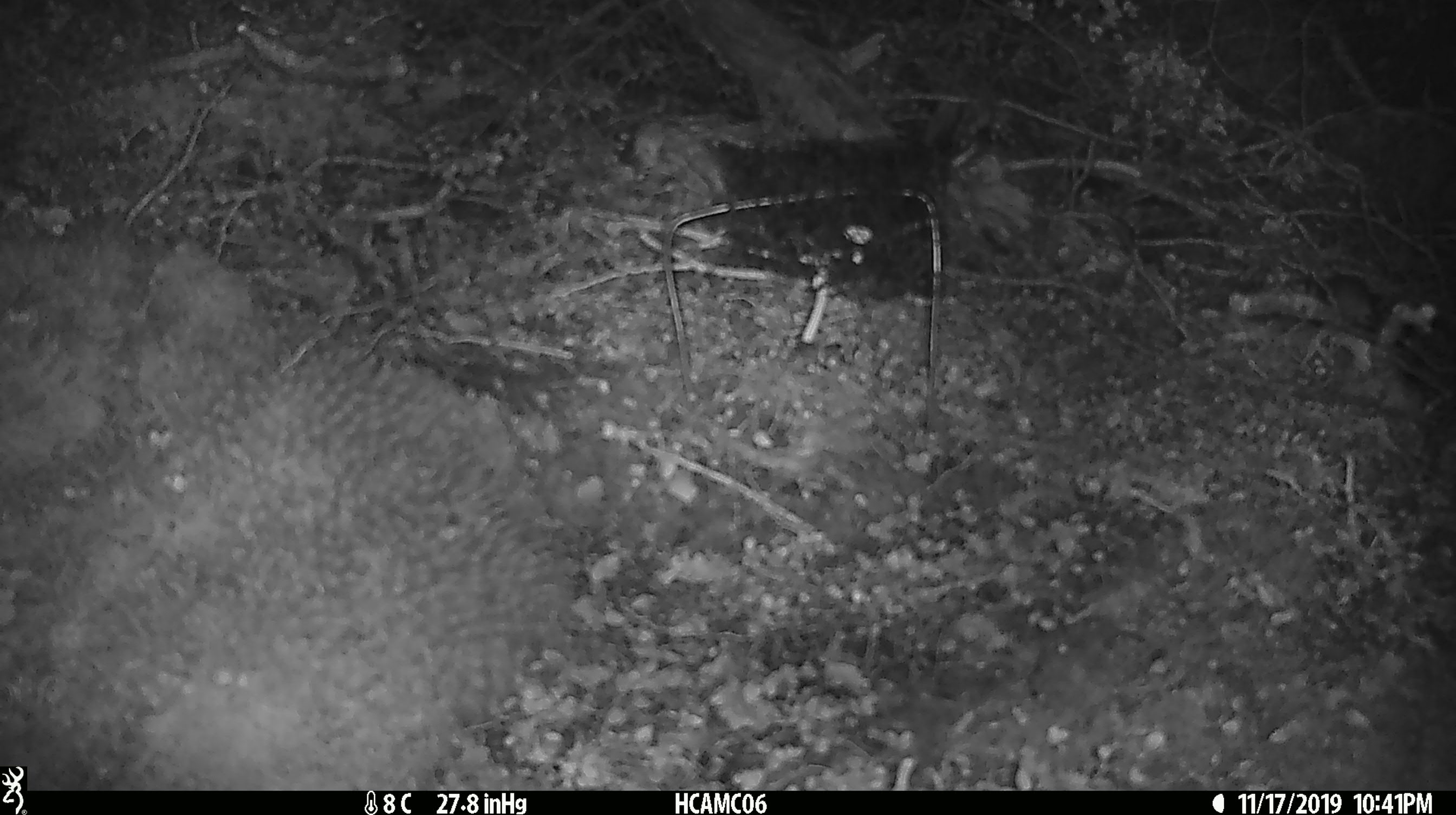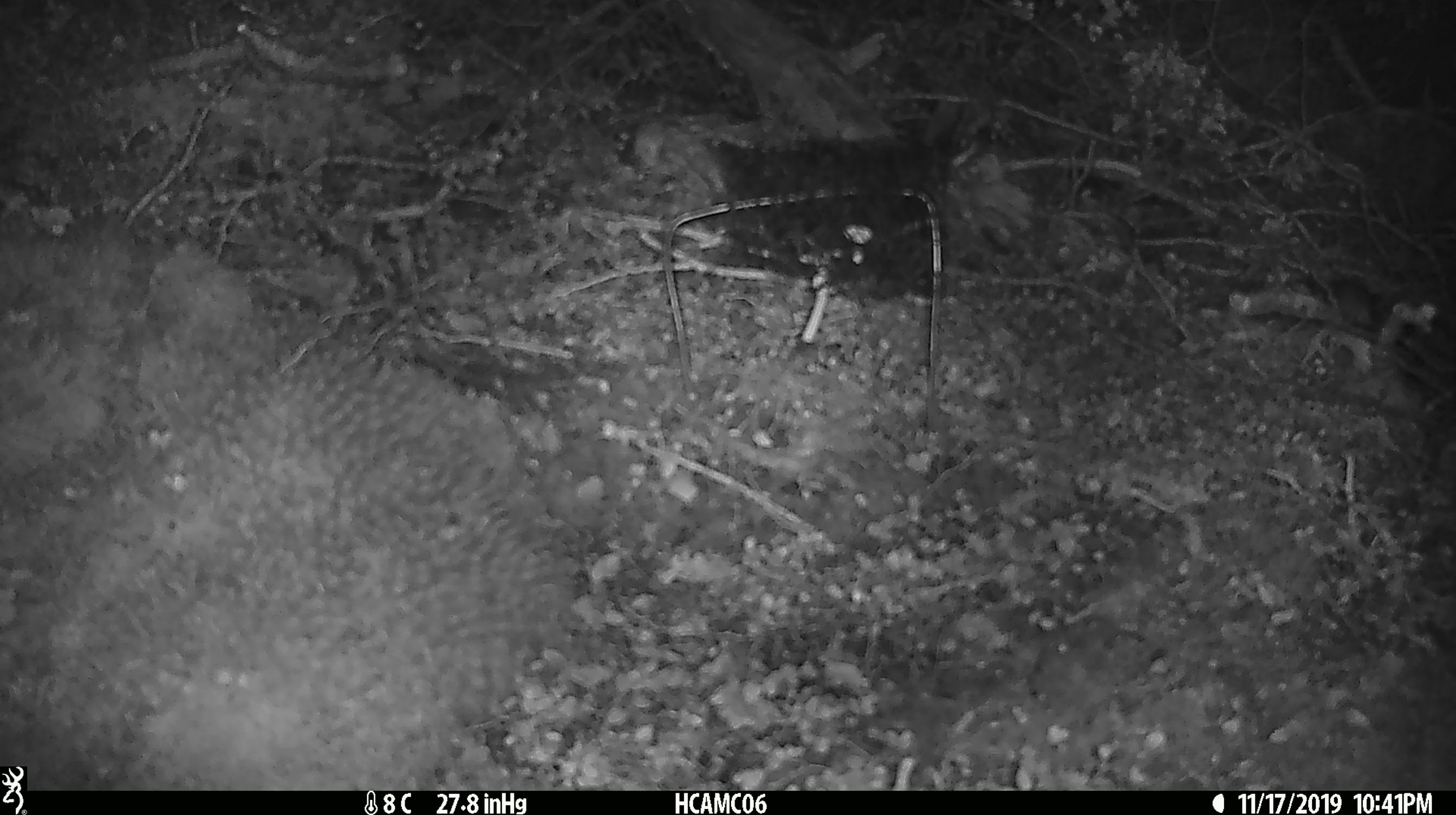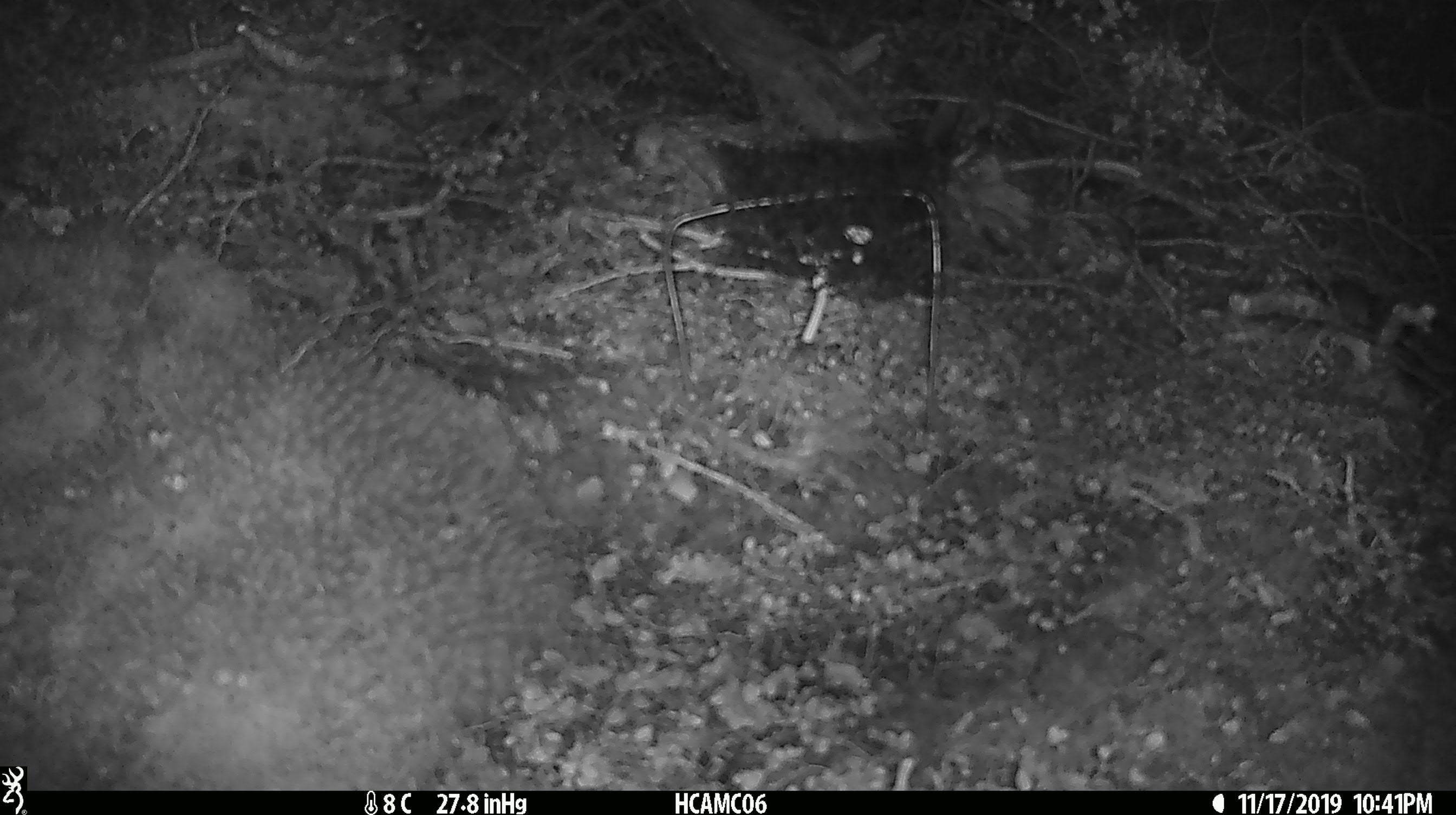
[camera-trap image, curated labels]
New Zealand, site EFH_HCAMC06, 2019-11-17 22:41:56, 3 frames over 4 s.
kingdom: Animalia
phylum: Chordata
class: Mammalia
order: Rodentia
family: Muridae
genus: Mus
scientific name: Mus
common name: mouse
Mouse (Mus).